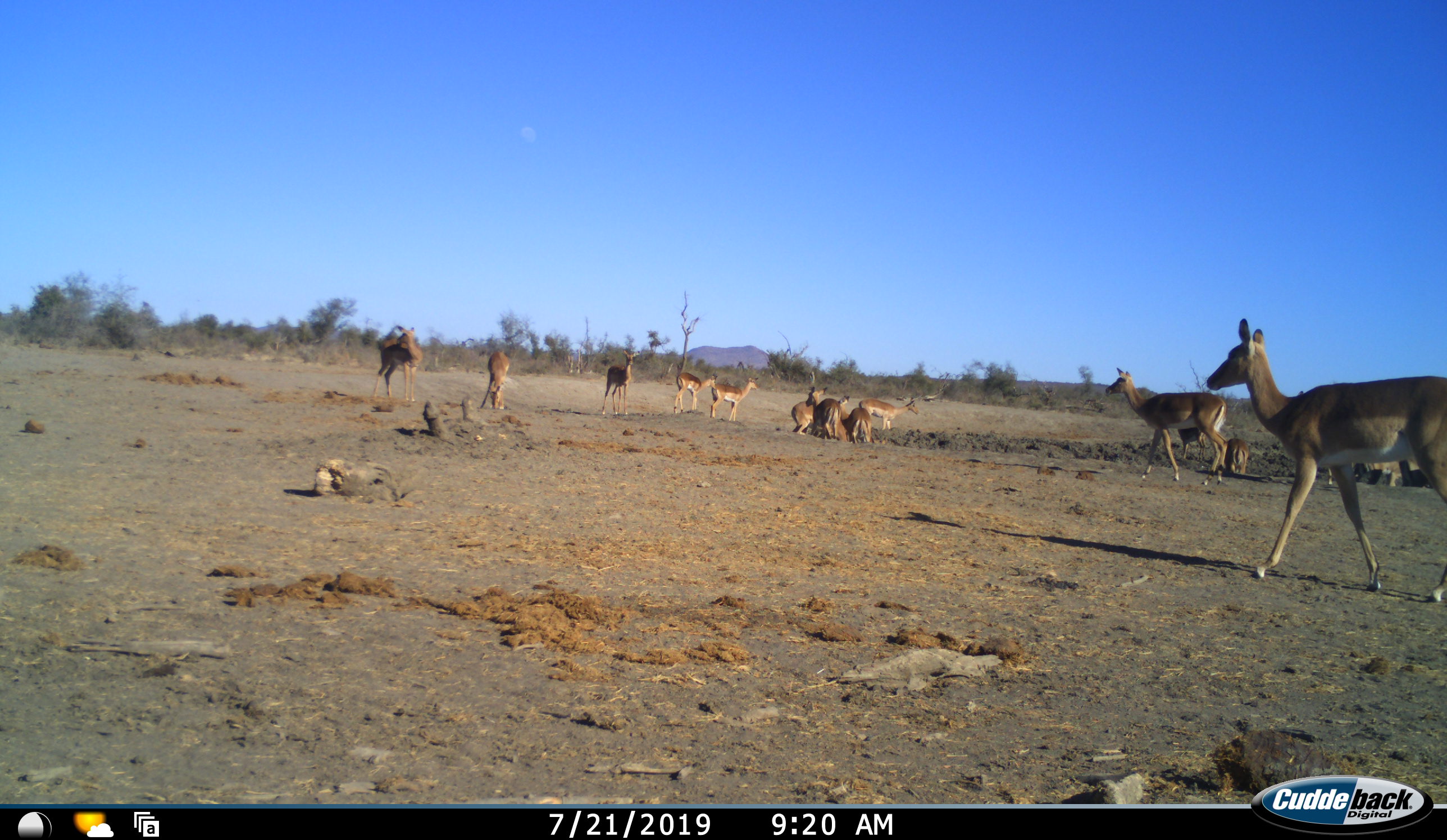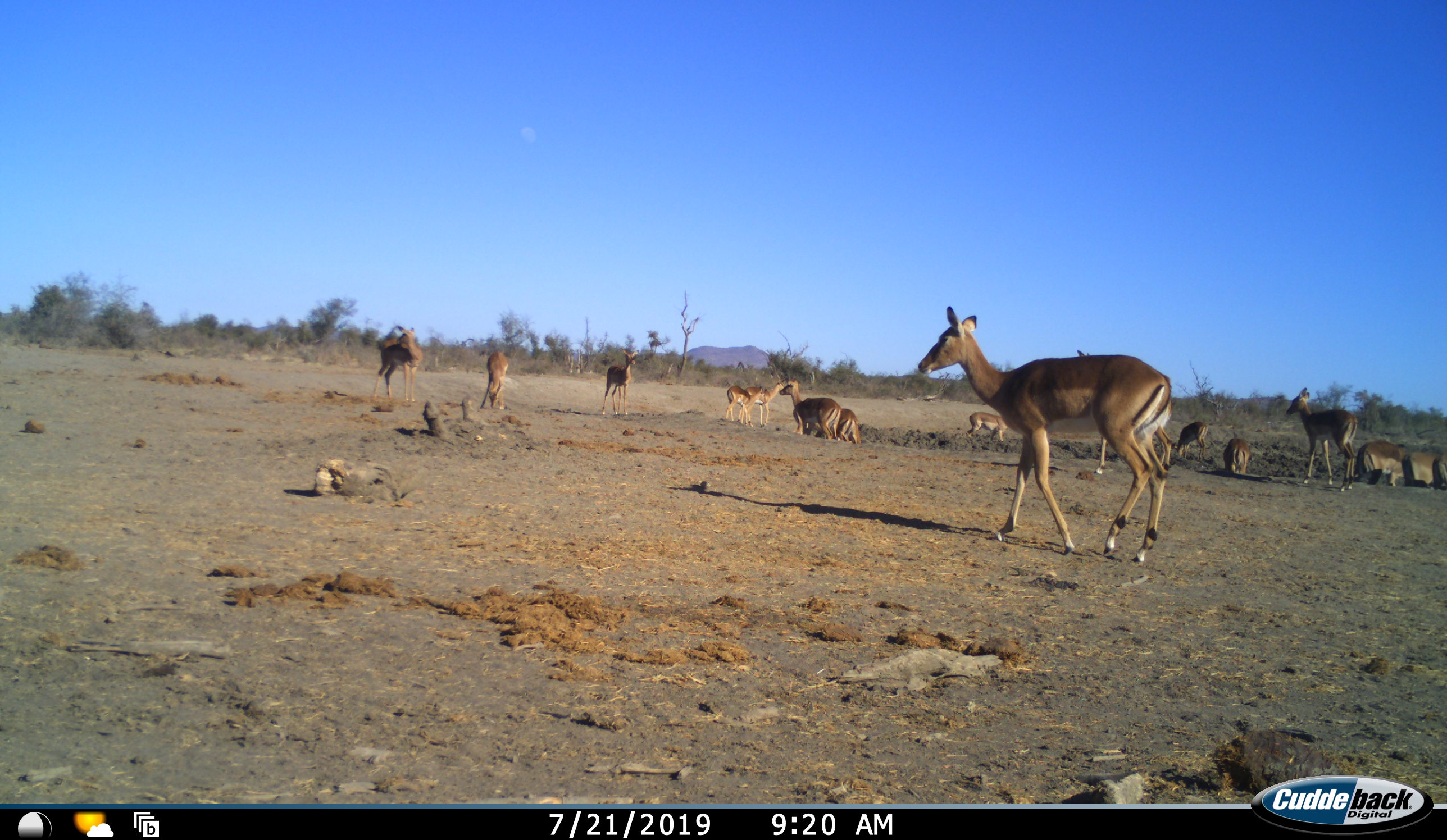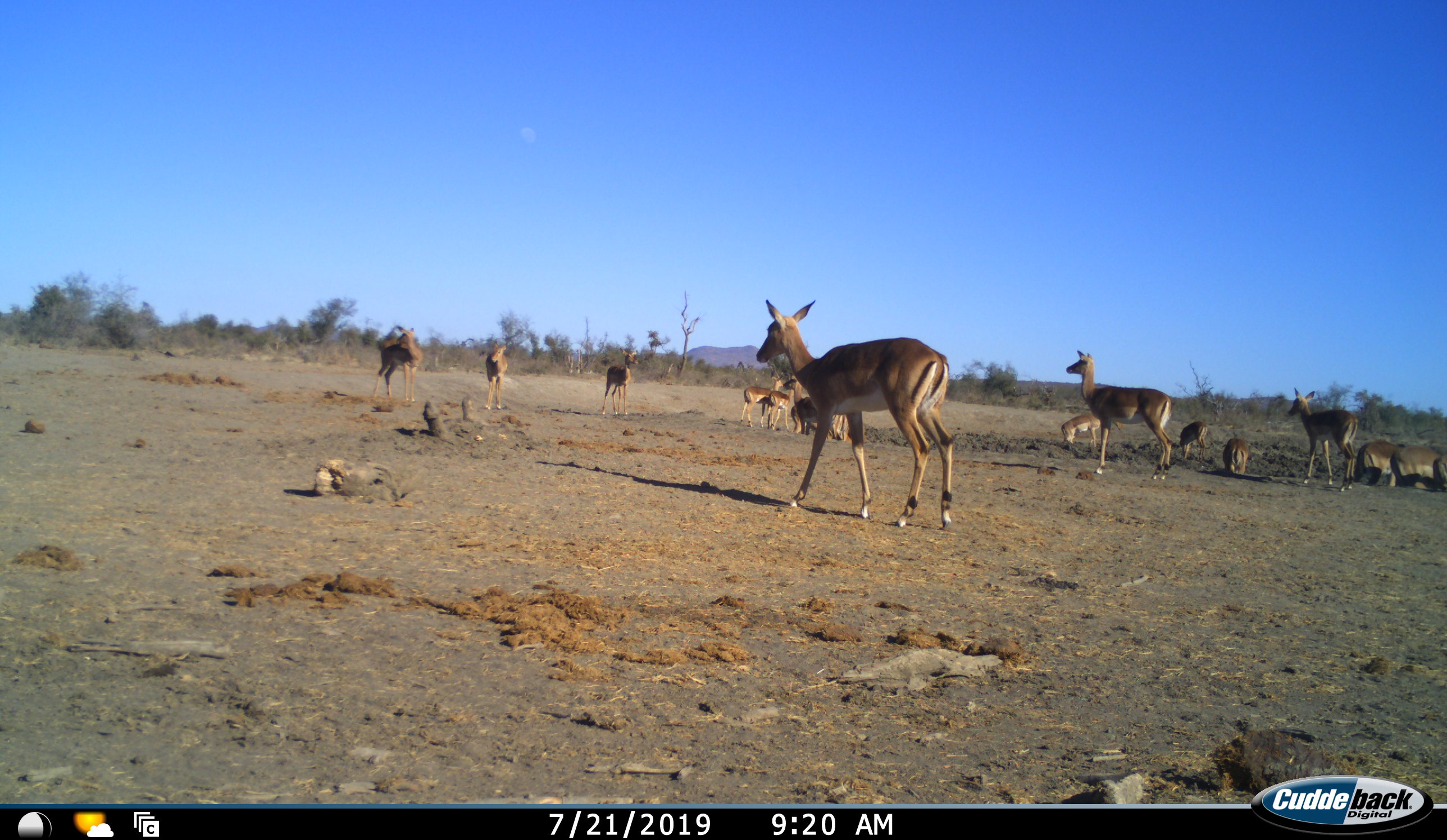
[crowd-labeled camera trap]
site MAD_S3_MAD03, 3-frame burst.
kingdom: Animalia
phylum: Chordata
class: Mammalia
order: Artiodactyla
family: Bovidae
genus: Aepyceros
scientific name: Aepyceros melampus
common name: impala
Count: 11-50.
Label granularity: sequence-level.